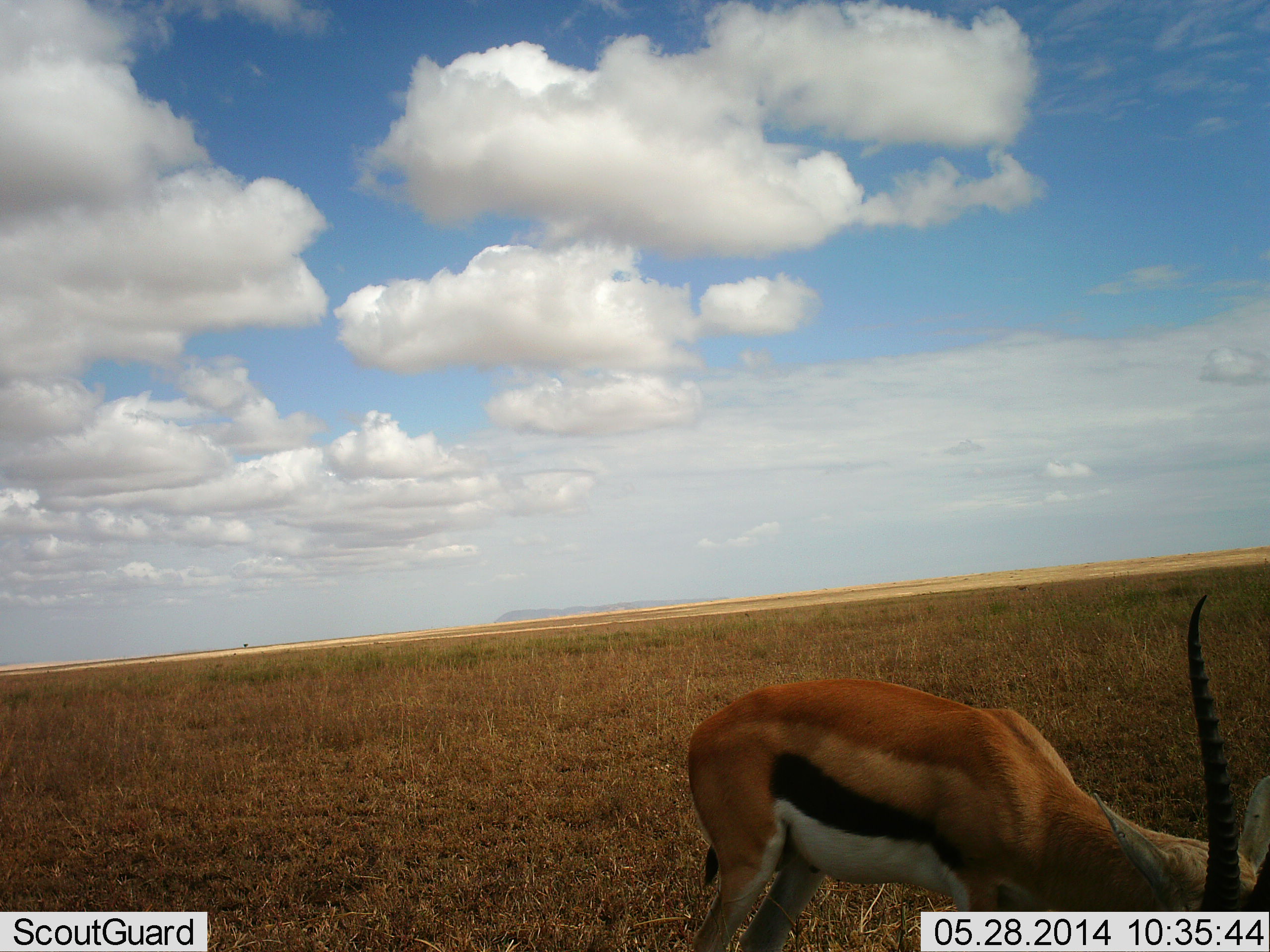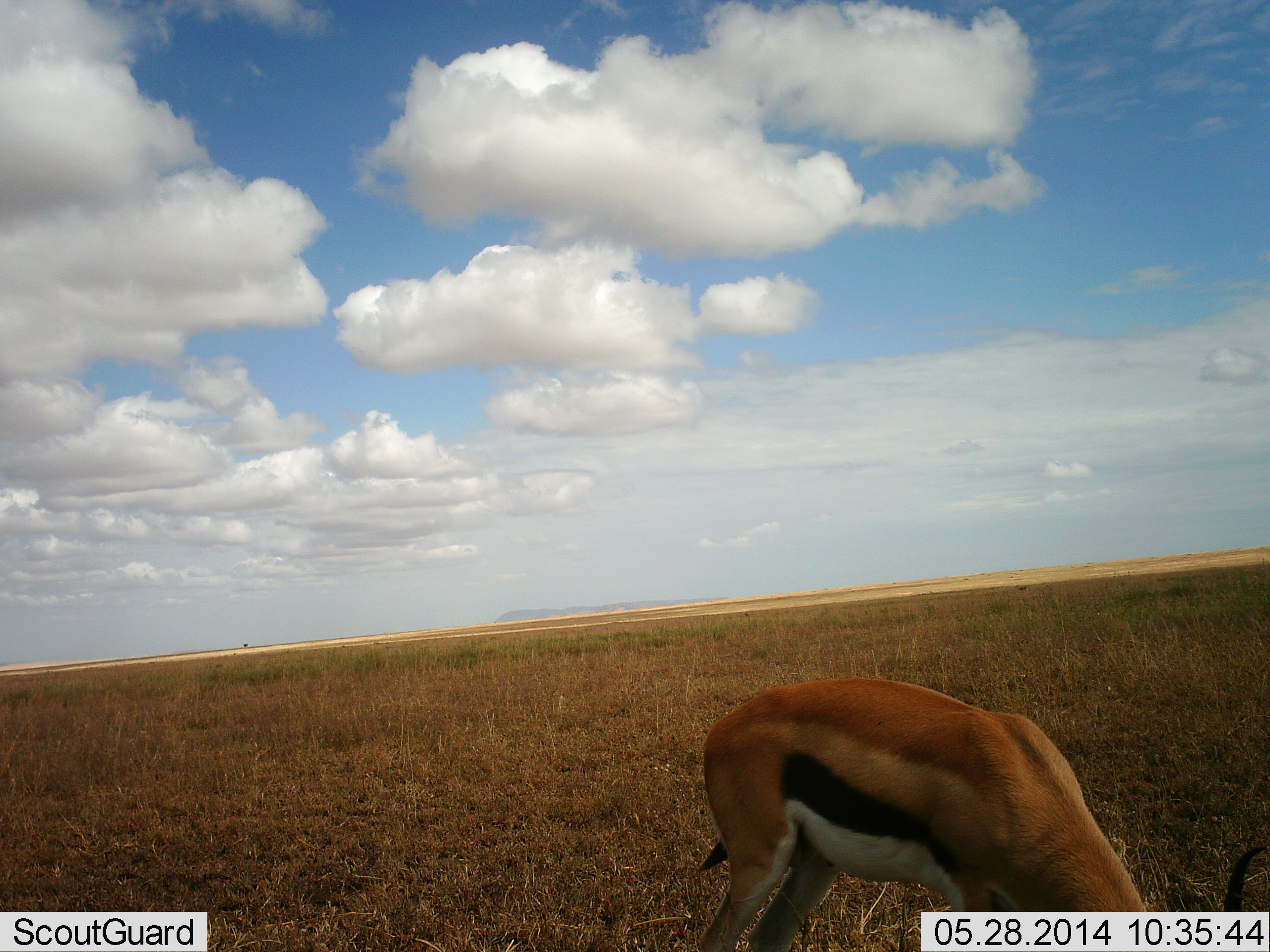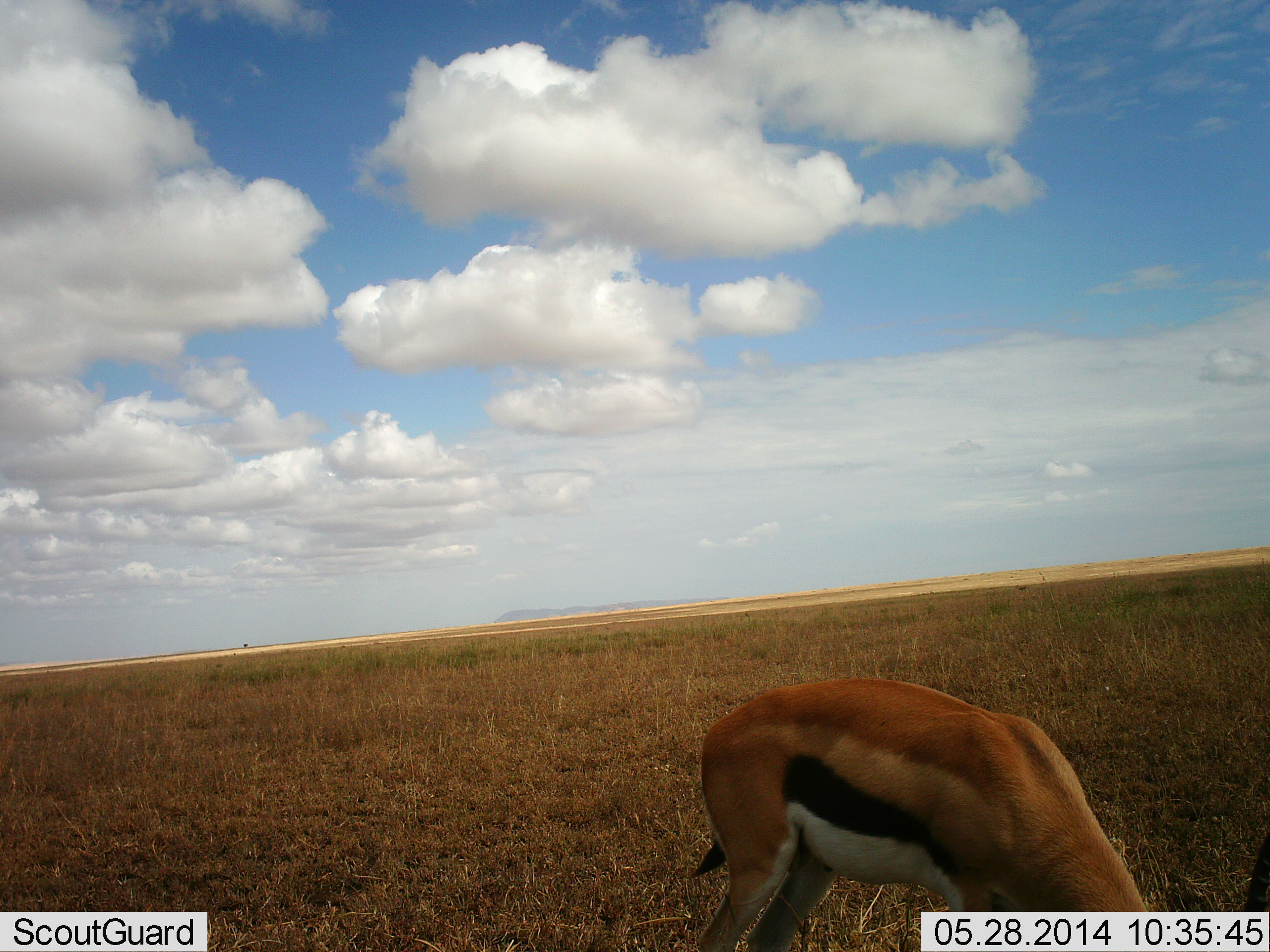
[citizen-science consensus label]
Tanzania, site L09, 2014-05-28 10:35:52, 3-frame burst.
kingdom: Animalia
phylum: Chordata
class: Mammalia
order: Artiodactyla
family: Bovidae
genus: Eudorcas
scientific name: Eudorcas thomsonii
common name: thomson's gazelle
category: gazellethomsons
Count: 1.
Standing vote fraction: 20%.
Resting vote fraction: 0%.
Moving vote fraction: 2%.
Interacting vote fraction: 0%.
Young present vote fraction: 0%.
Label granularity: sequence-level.